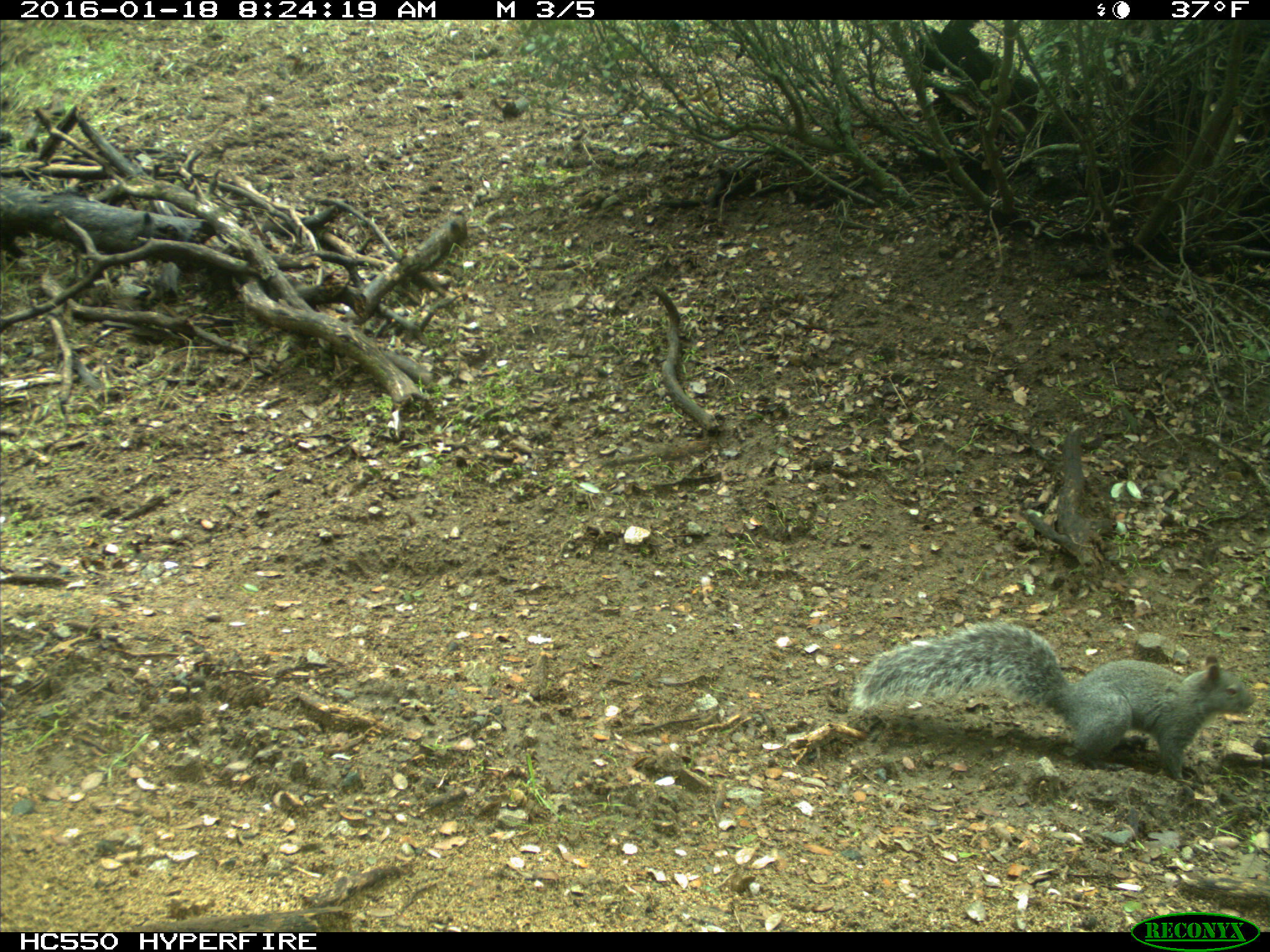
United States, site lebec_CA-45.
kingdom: Animalia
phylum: Chordata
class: Mammalia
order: Rodentia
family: Sciuridae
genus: Sciurus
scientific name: Sciurus carolinensis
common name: eastern gray squirrel